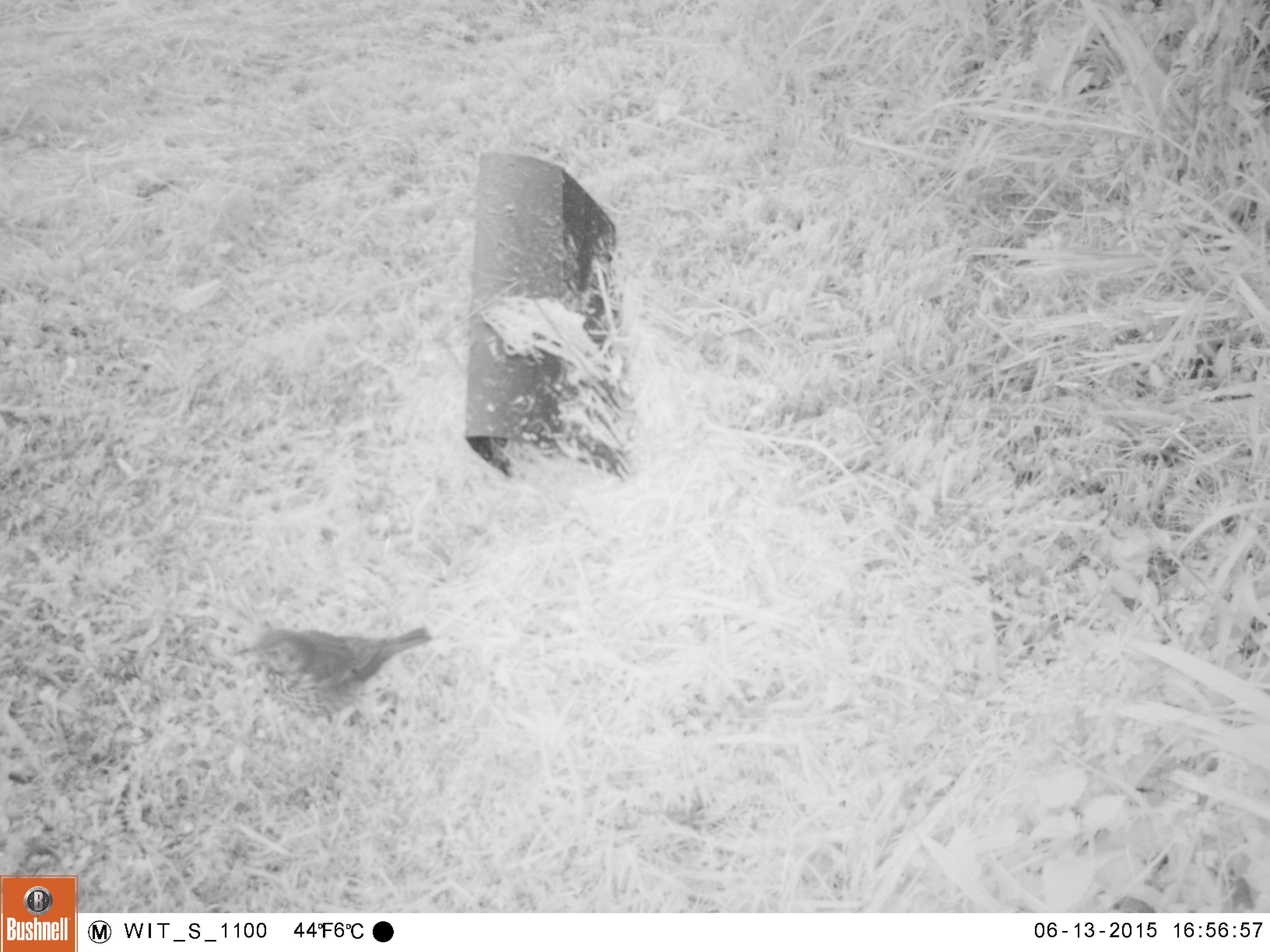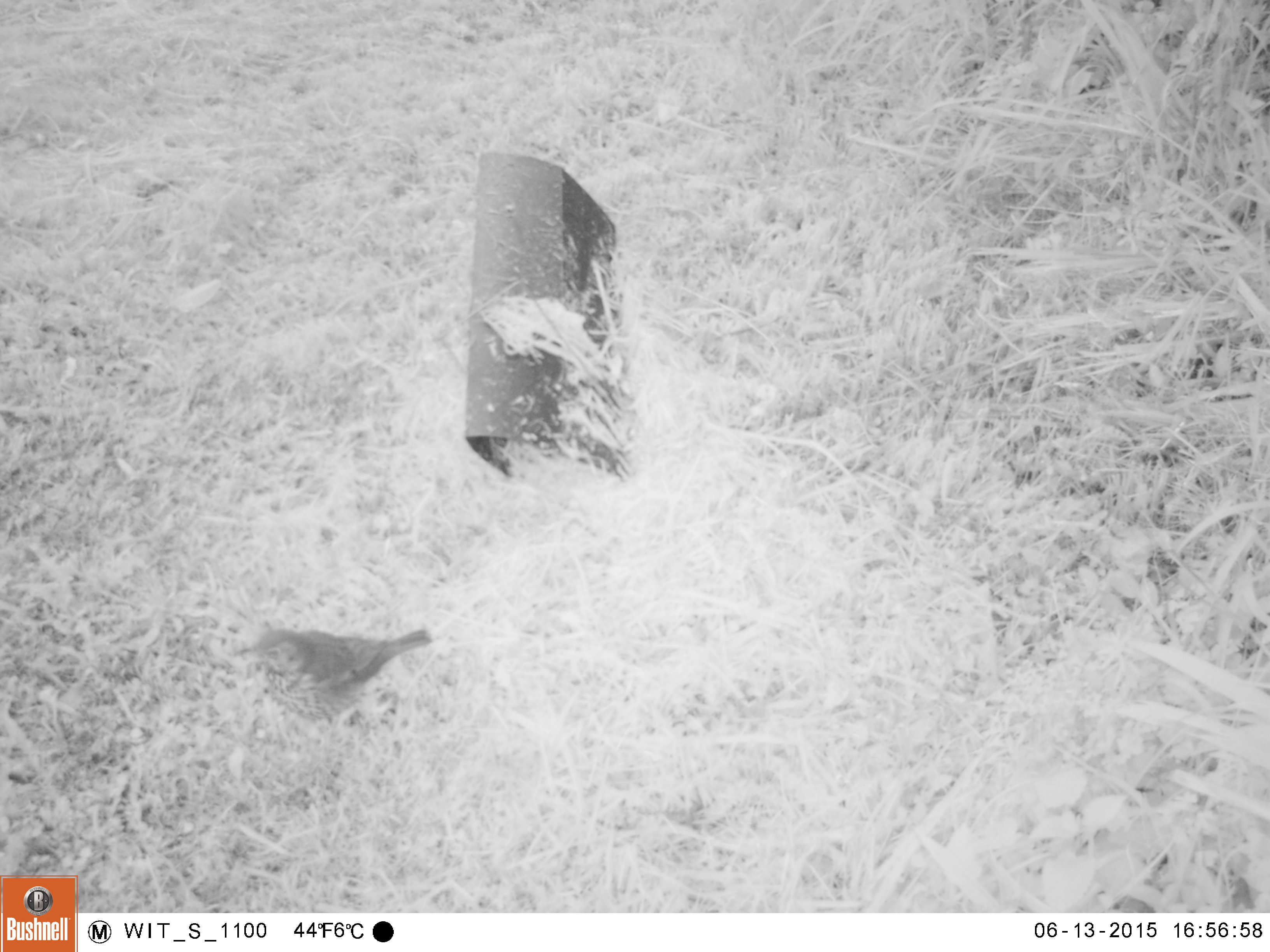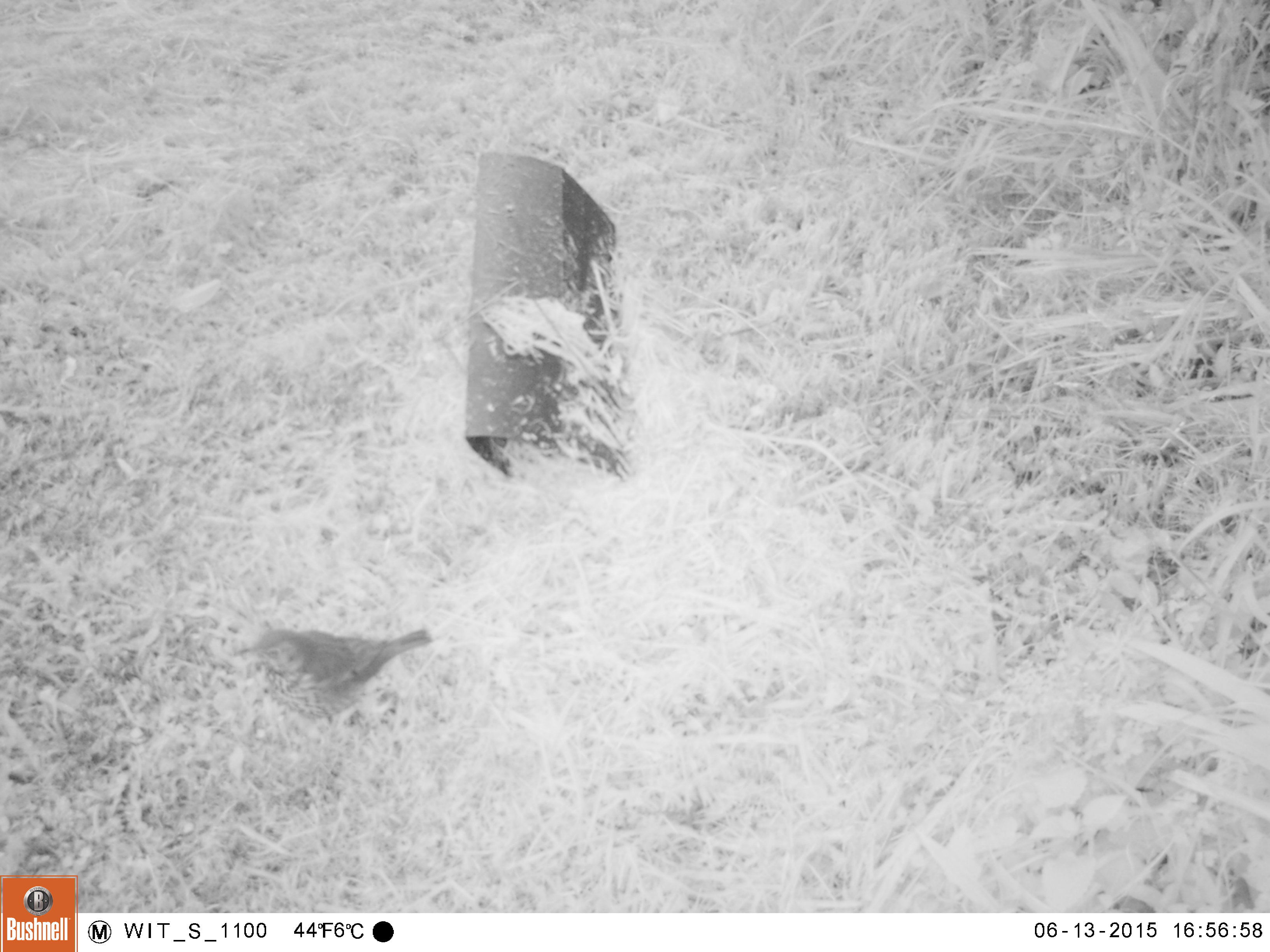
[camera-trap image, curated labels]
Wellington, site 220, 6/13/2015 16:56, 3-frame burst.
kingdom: Animalia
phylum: Chordata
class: Aves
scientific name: Aves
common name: bird